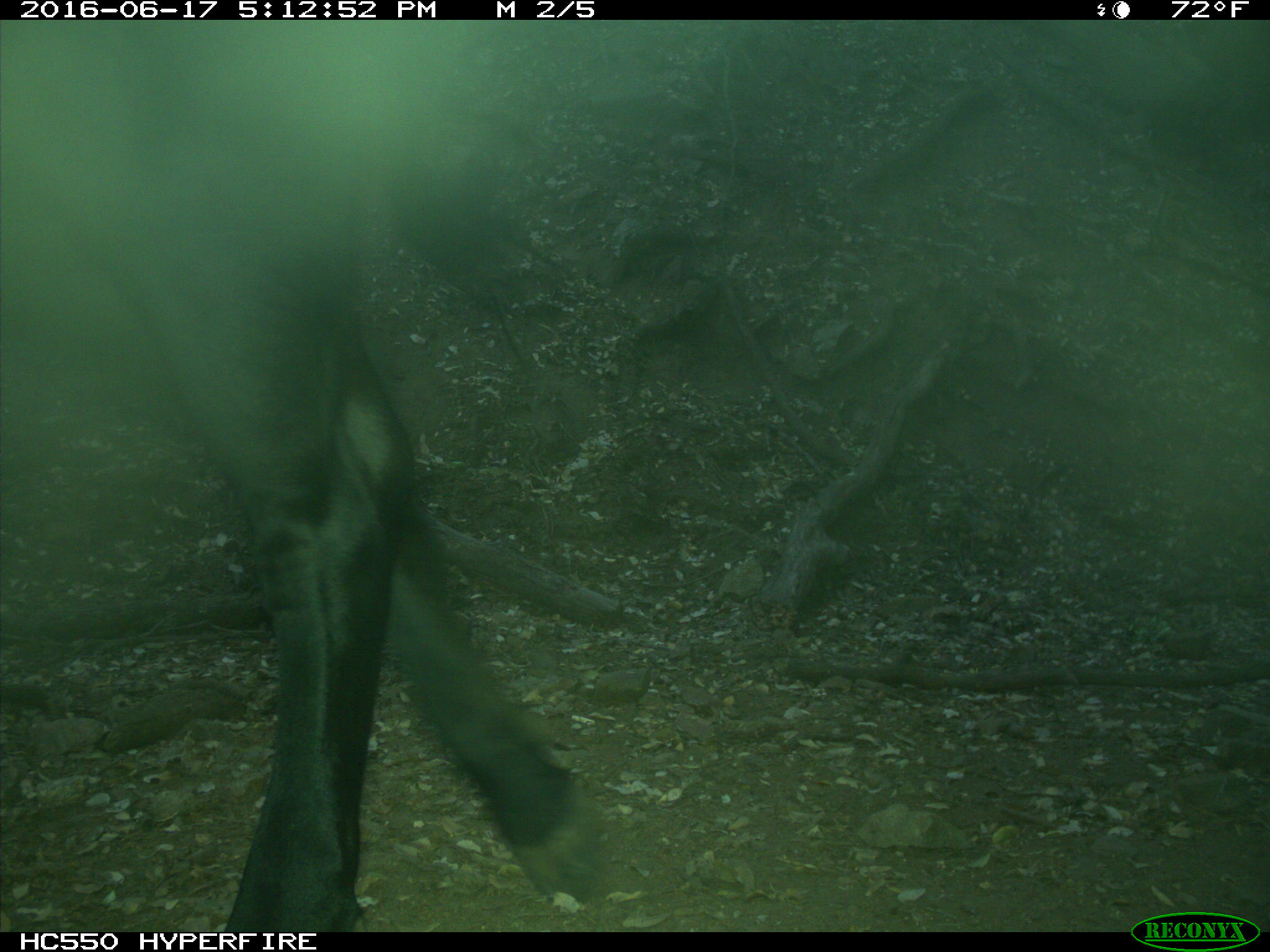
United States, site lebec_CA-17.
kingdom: Animalia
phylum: Chordata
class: Mammalia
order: Artiodactyla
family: Bovidae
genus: Bos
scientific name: Bos taurus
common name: domestic cow